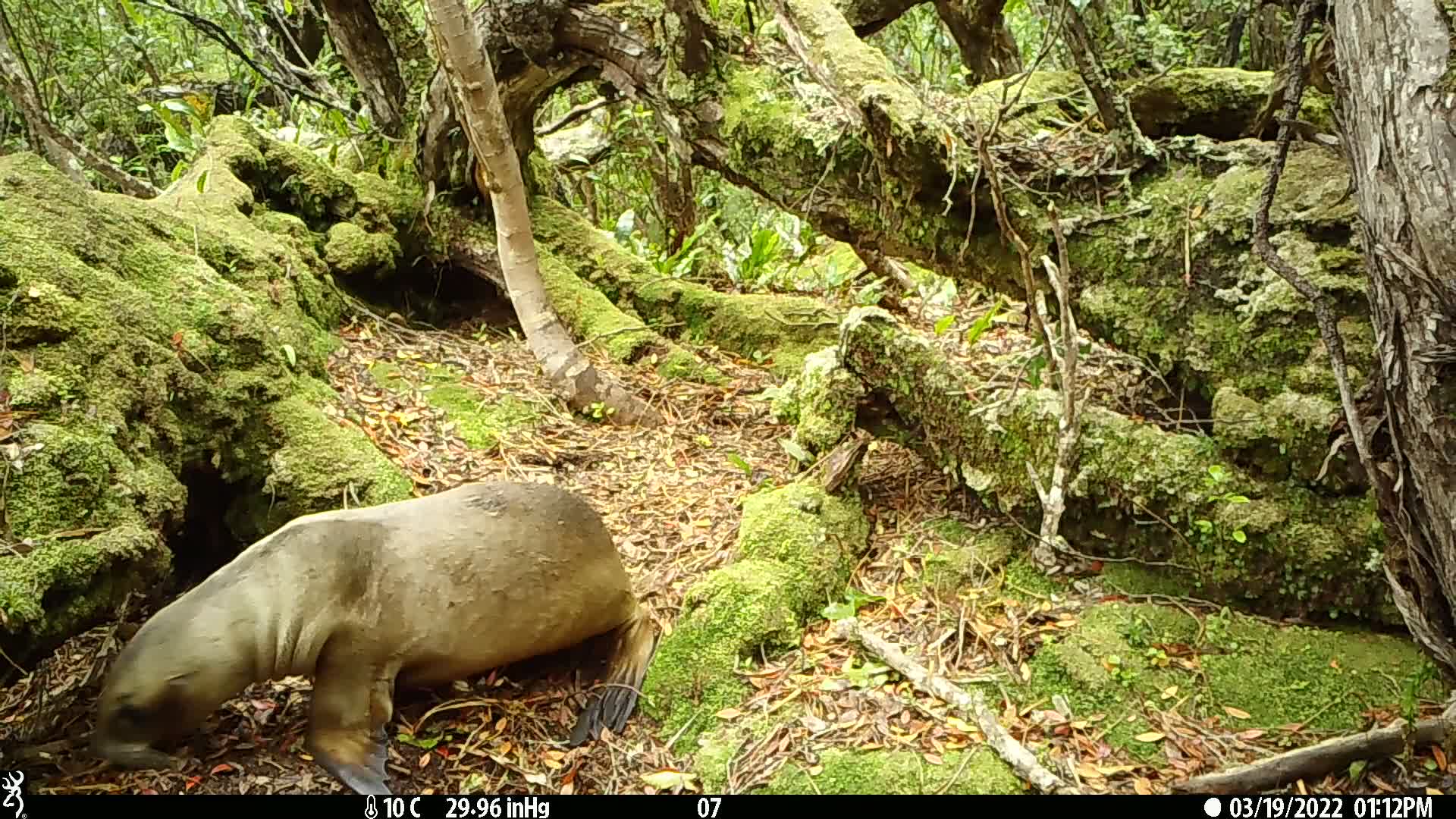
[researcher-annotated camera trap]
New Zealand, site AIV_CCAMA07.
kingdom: Animalia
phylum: Chordata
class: Mammalia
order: Carnivora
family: Otariidae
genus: Phocarctos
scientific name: Phocarctos hookeri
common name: new zealand sea lion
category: sealion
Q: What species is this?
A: Sealion (new zealand sea lion) (Phocarctos hookeri).